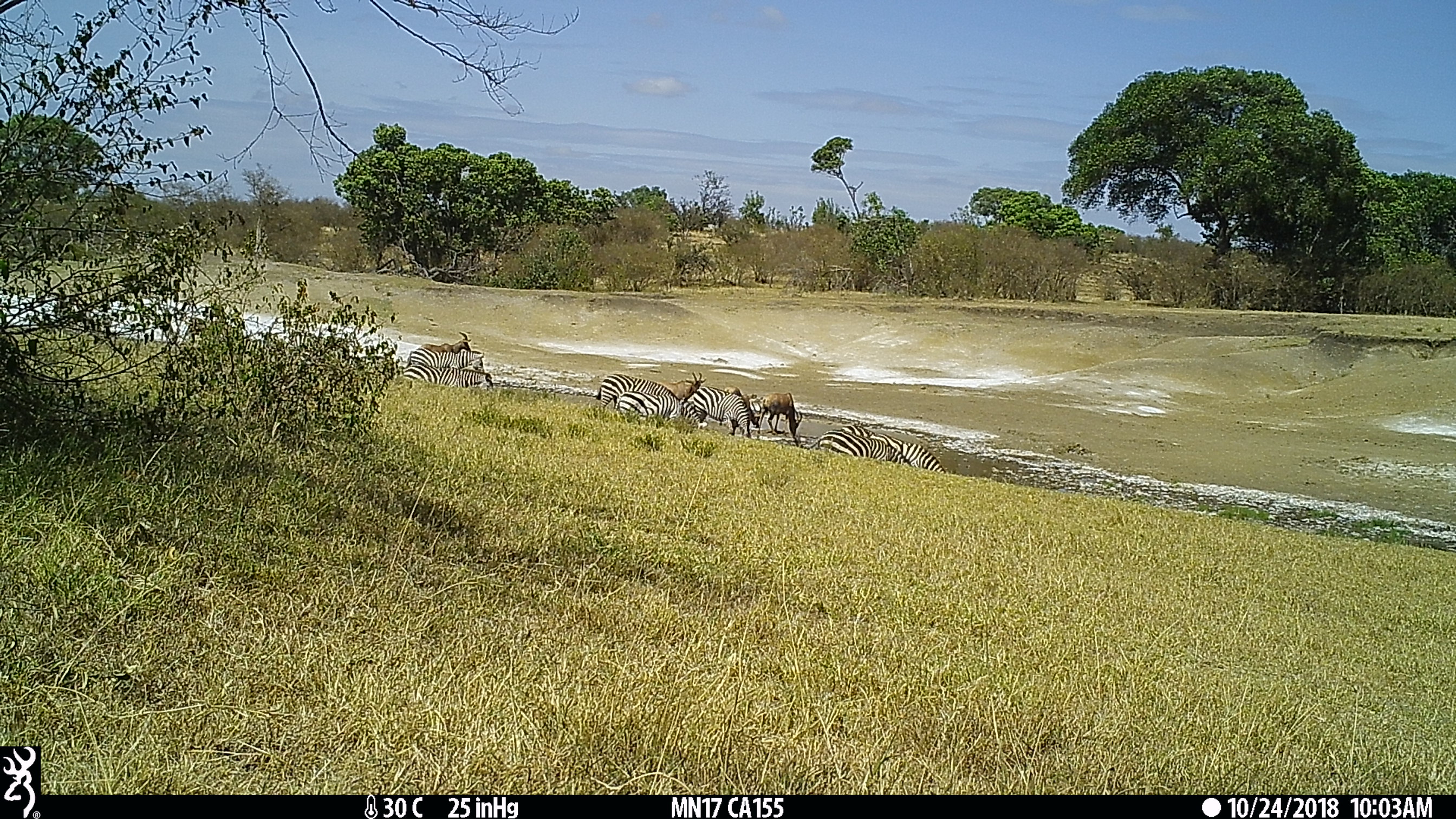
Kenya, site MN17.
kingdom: Animalia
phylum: Chordata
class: Mammalia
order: Perissodactyla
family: Equidae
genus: Equus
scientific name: Equus quagga burchellii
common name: burchell's zebra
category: zebra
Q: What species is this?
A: Zebra (burchell's zebra) (Equus quagga burchellii).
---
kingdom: Animalia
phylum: Chordata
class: Mammalia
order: Artiodactyla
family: Bovidae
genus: Damaliscus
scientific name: Damaliscus lunatus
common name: topi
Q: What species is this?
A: Topi (Damaliscus lunatus).